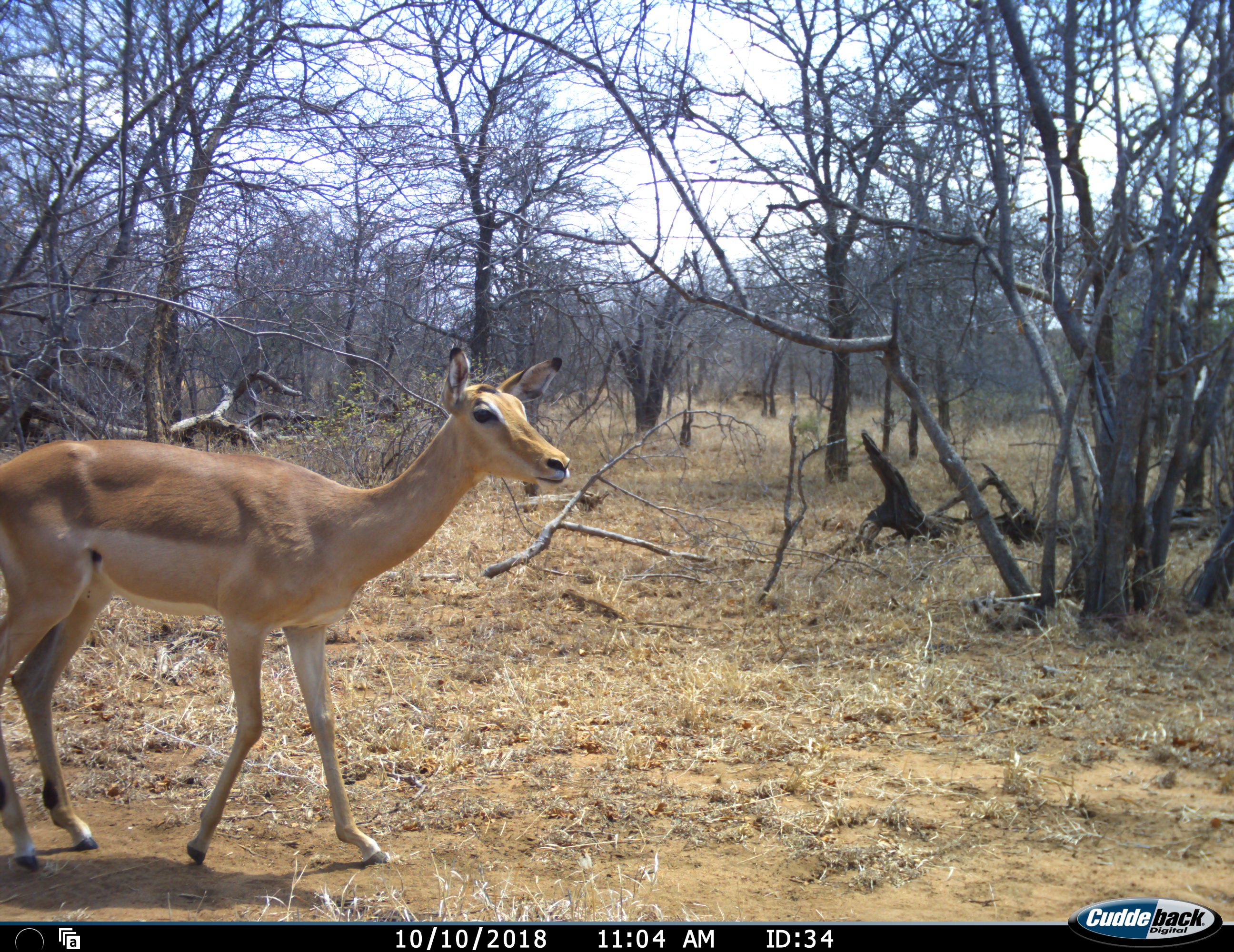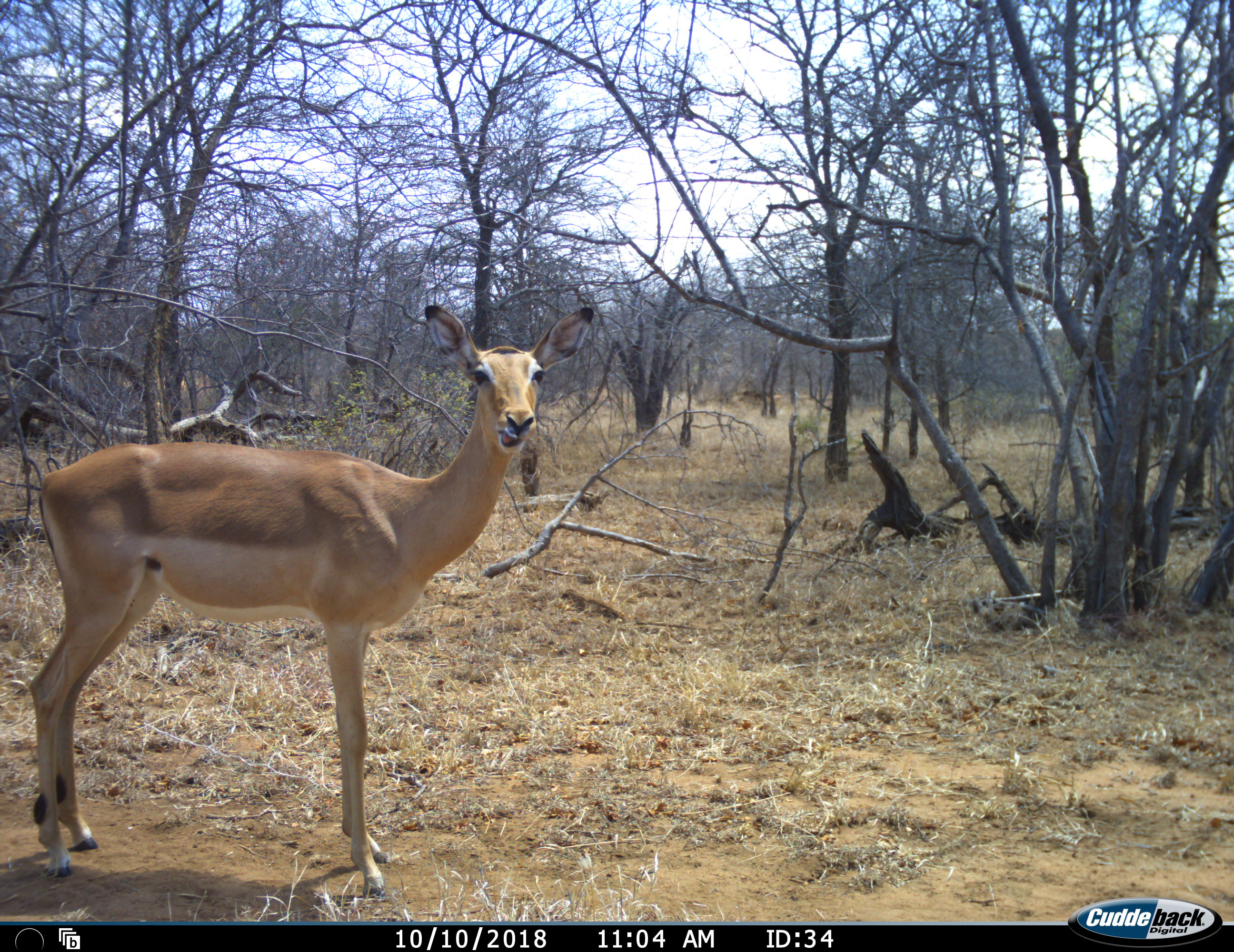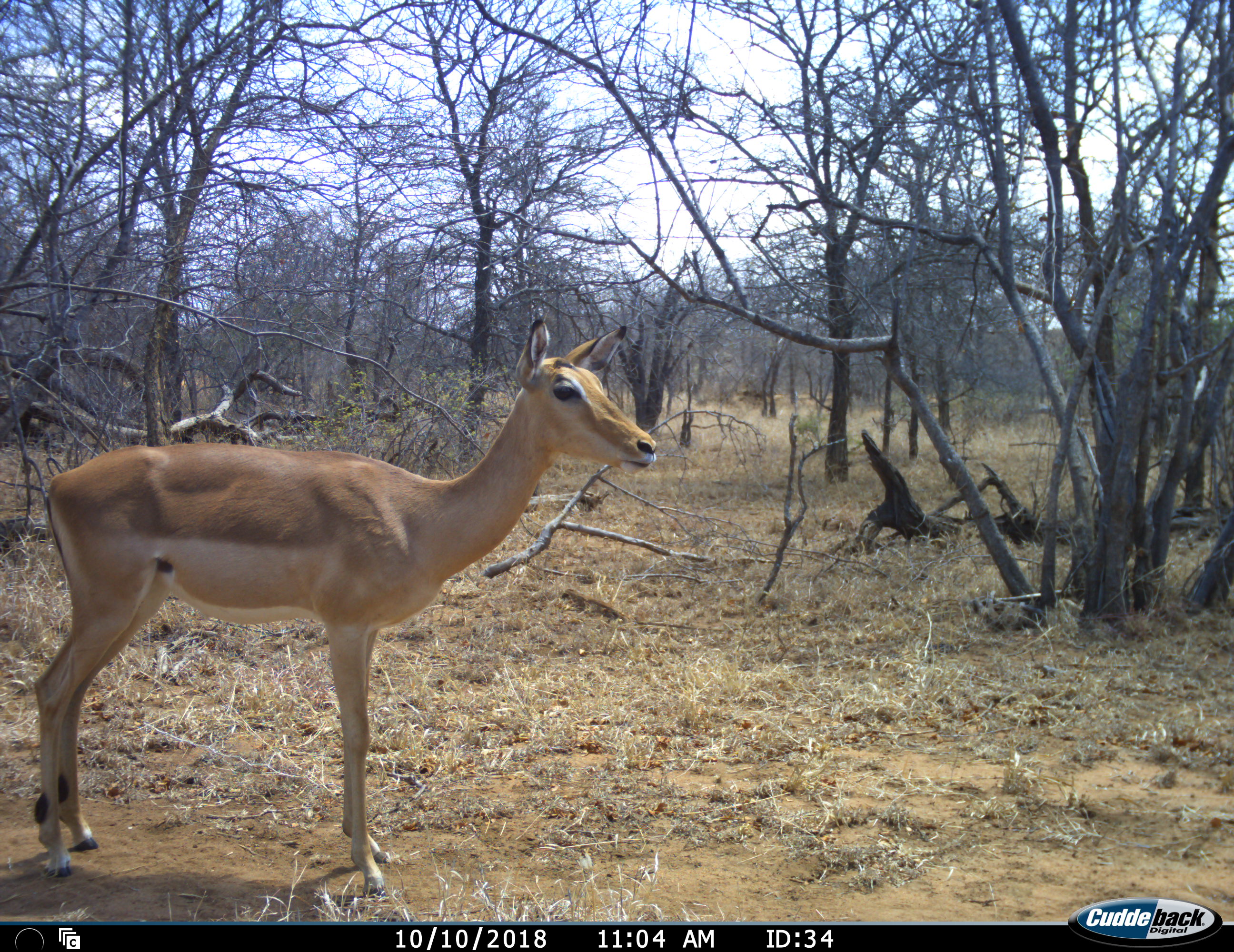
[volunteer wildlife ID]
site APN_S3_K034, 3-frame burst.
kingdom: Animalia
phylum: Chordata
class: Mammalia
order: Artiodactyla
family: Bovidae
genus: Aepyceros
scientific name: Aepyceros melampus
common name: impala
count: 1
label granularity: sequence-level